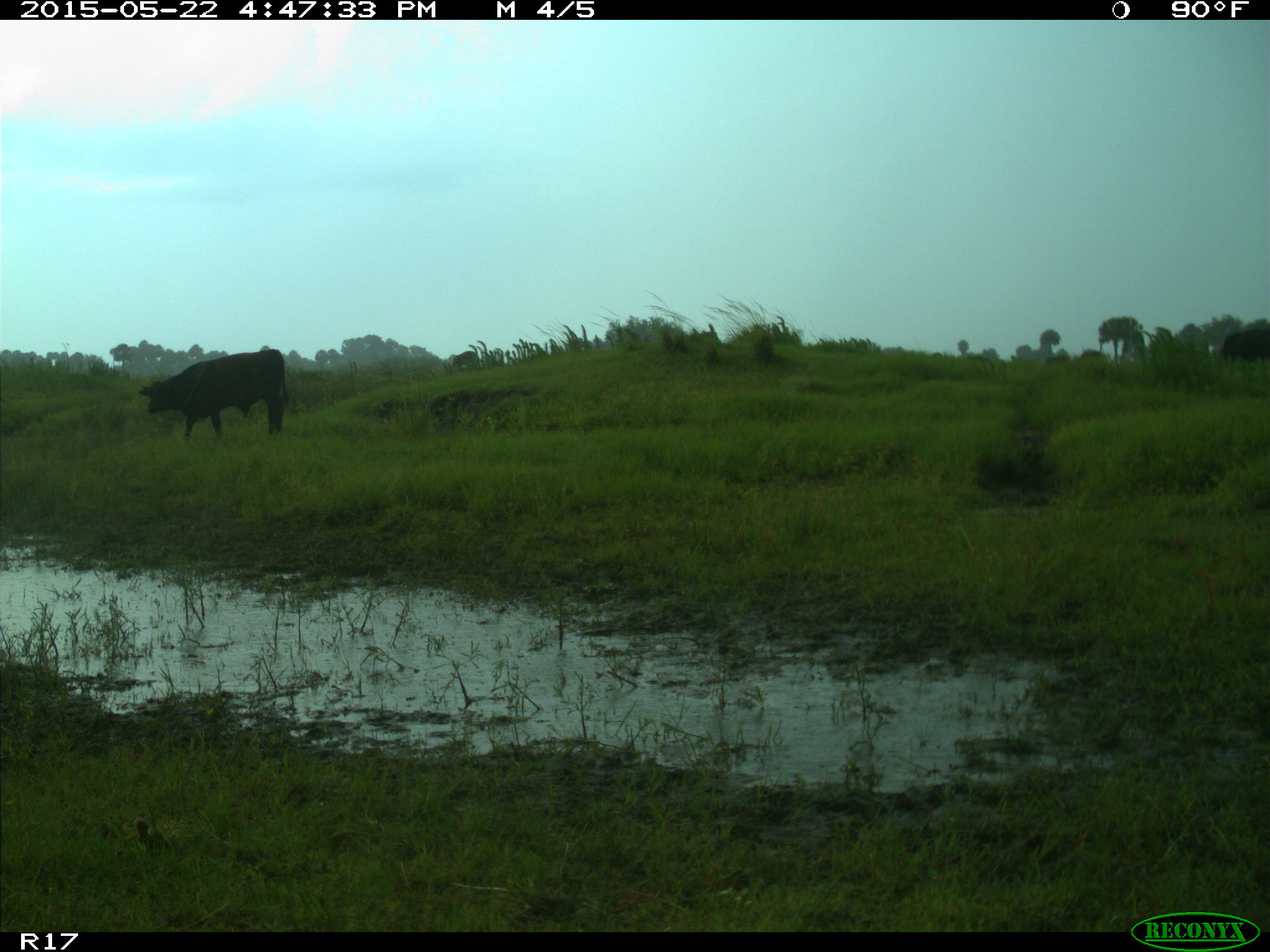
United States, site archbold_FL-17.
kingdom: Animalia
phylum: Chordata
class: Mammalia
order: Artiodactyla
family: Bovidae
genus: Bos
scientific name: Bos taurus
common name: domestic cow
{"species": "Bos taurus (domestic cow)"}